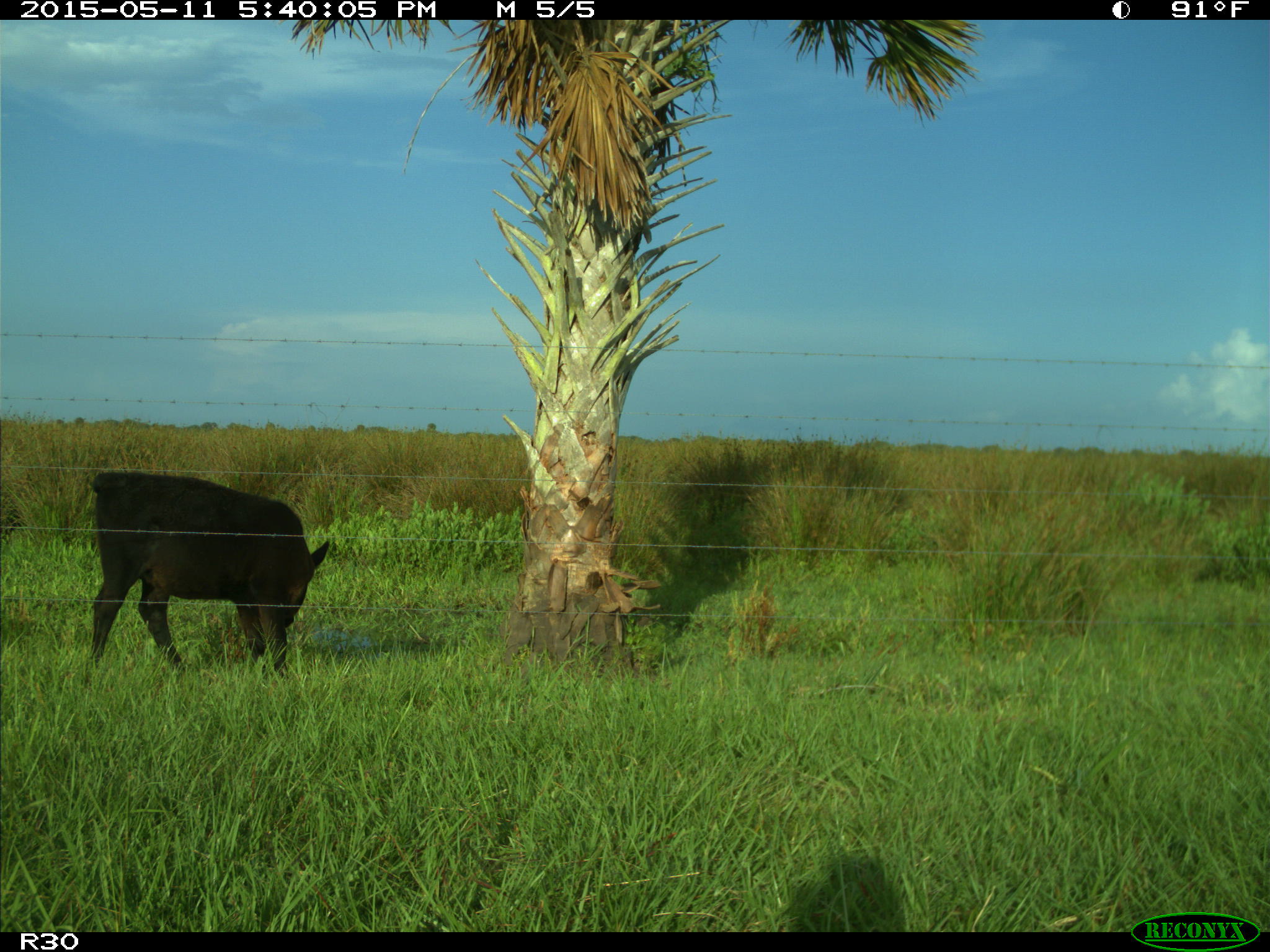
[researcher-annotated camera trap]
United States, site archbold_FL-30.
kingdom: Animalia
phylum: Chordata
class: Mammalia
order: Artiodactyla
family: Bovidae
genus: Bos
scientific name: Bos taurus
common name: domestic cow